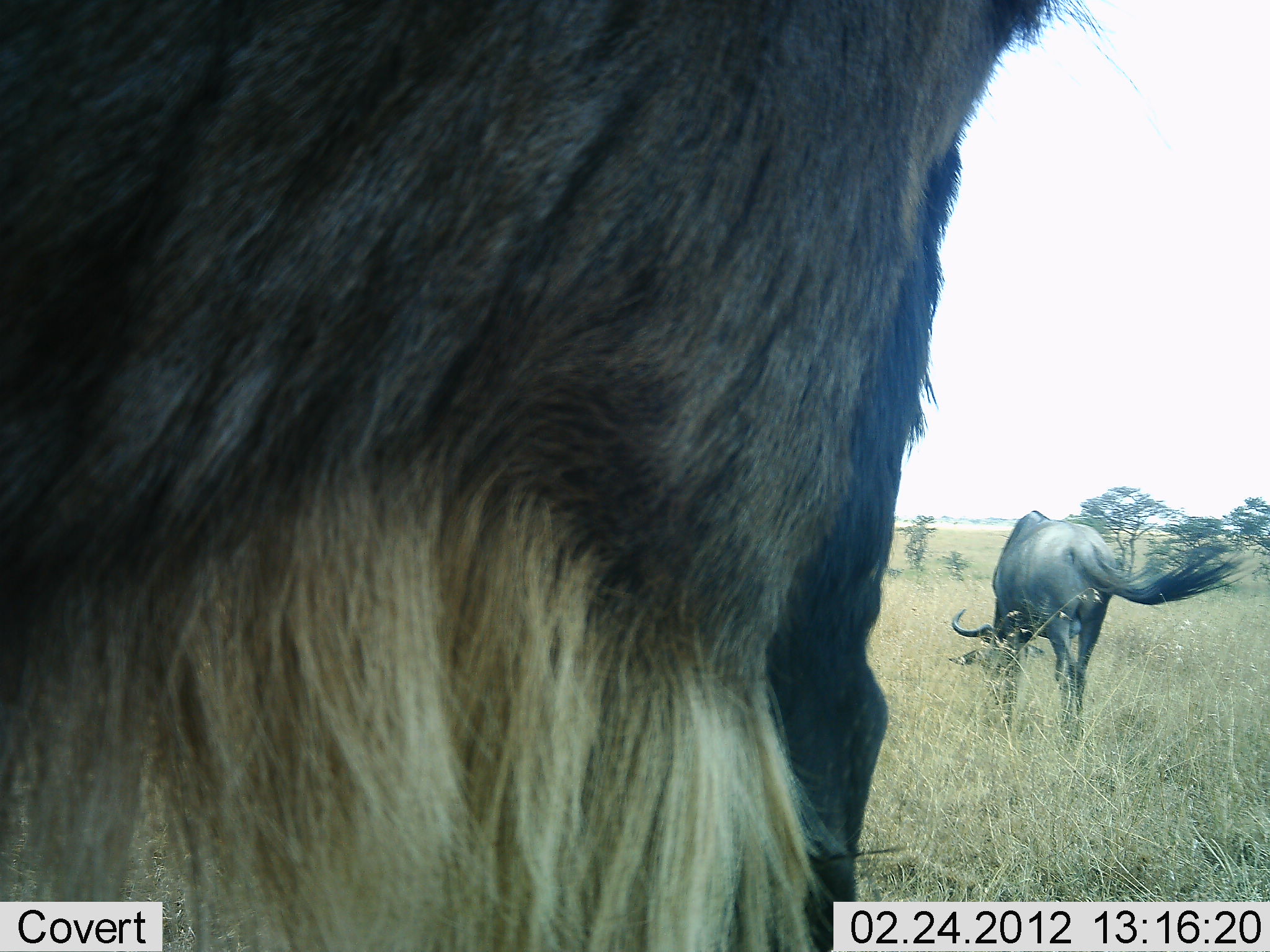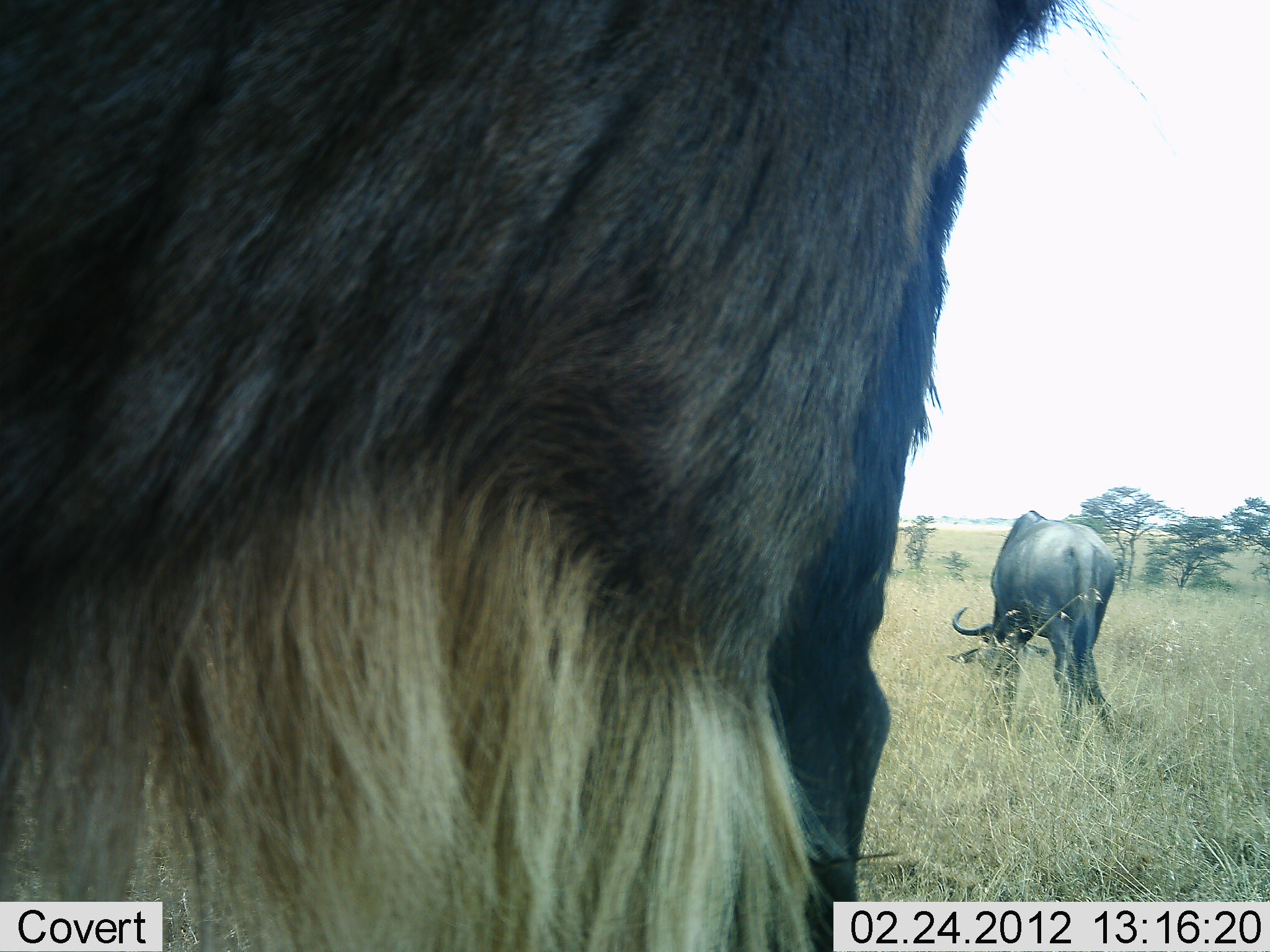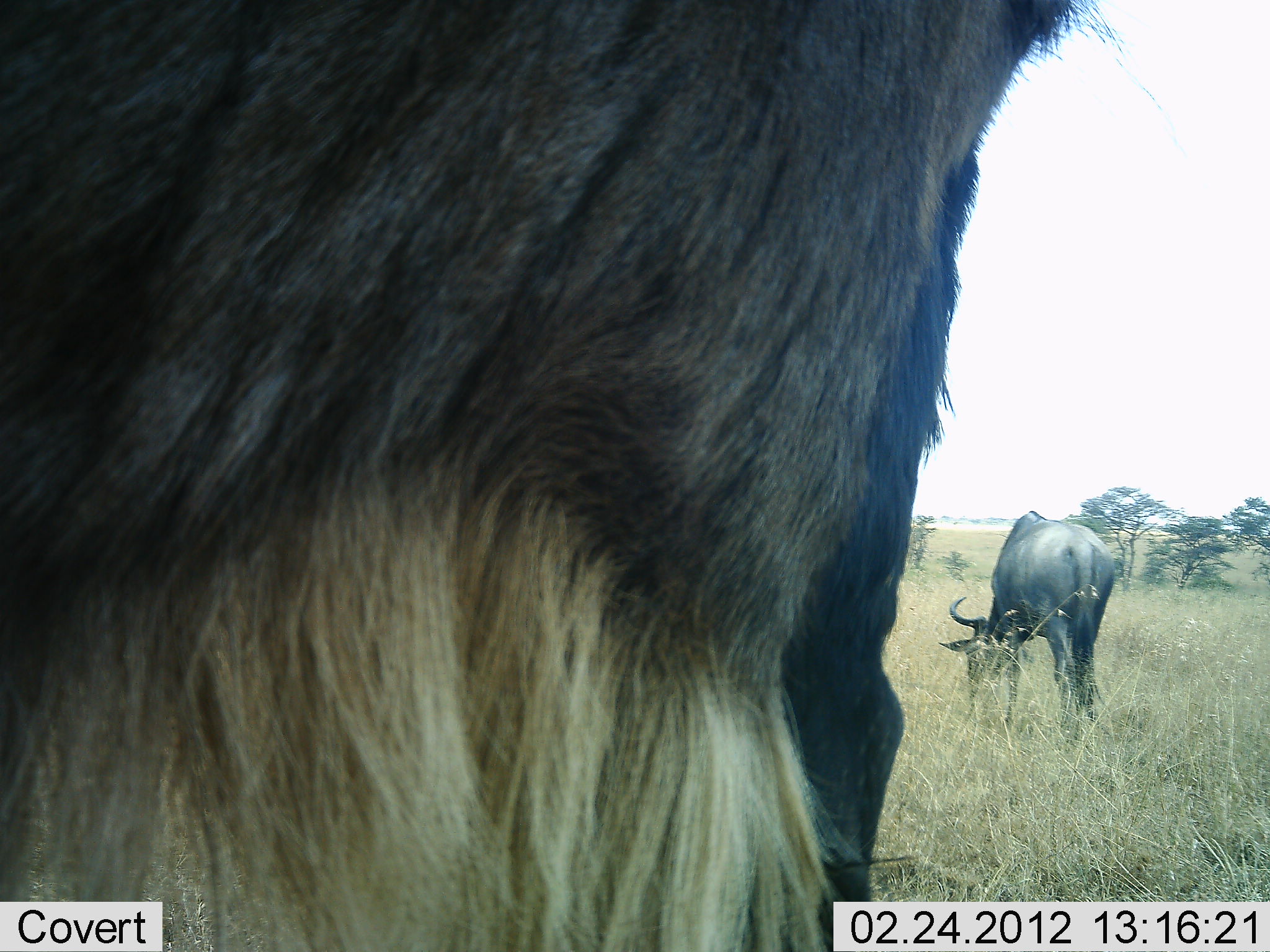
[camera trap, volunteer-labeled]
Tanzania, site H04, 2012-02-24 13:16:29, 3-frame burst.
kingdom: Animalia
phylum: Chordata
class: Mammalia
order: Artiodactyla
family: Bovidae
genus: Connochaetes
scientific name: Connochaetes taurinus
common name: blue wildebeest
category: wildebeest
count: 2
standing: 95%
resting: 0%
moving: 0%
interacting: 0%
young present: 0%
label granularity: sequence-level